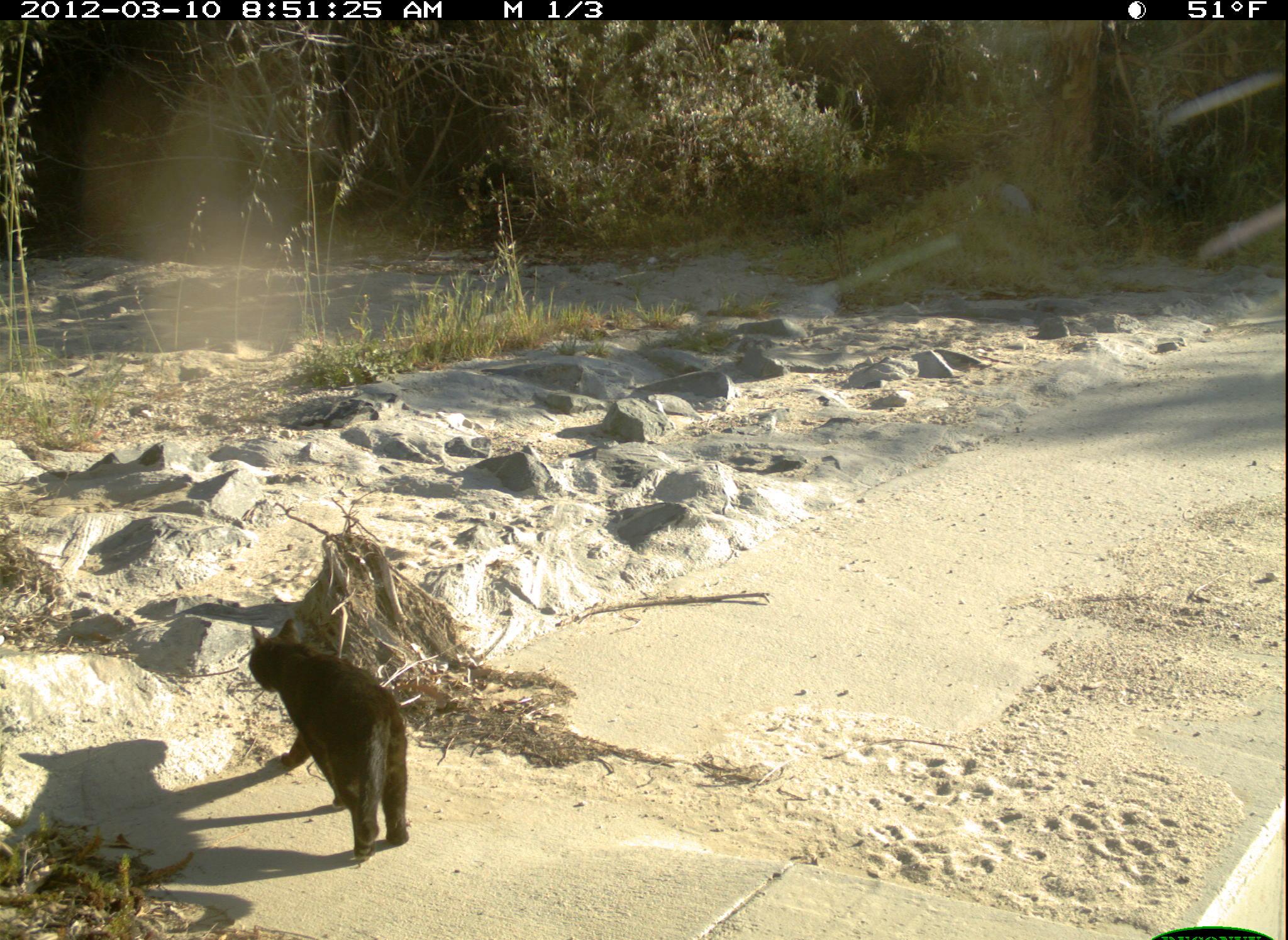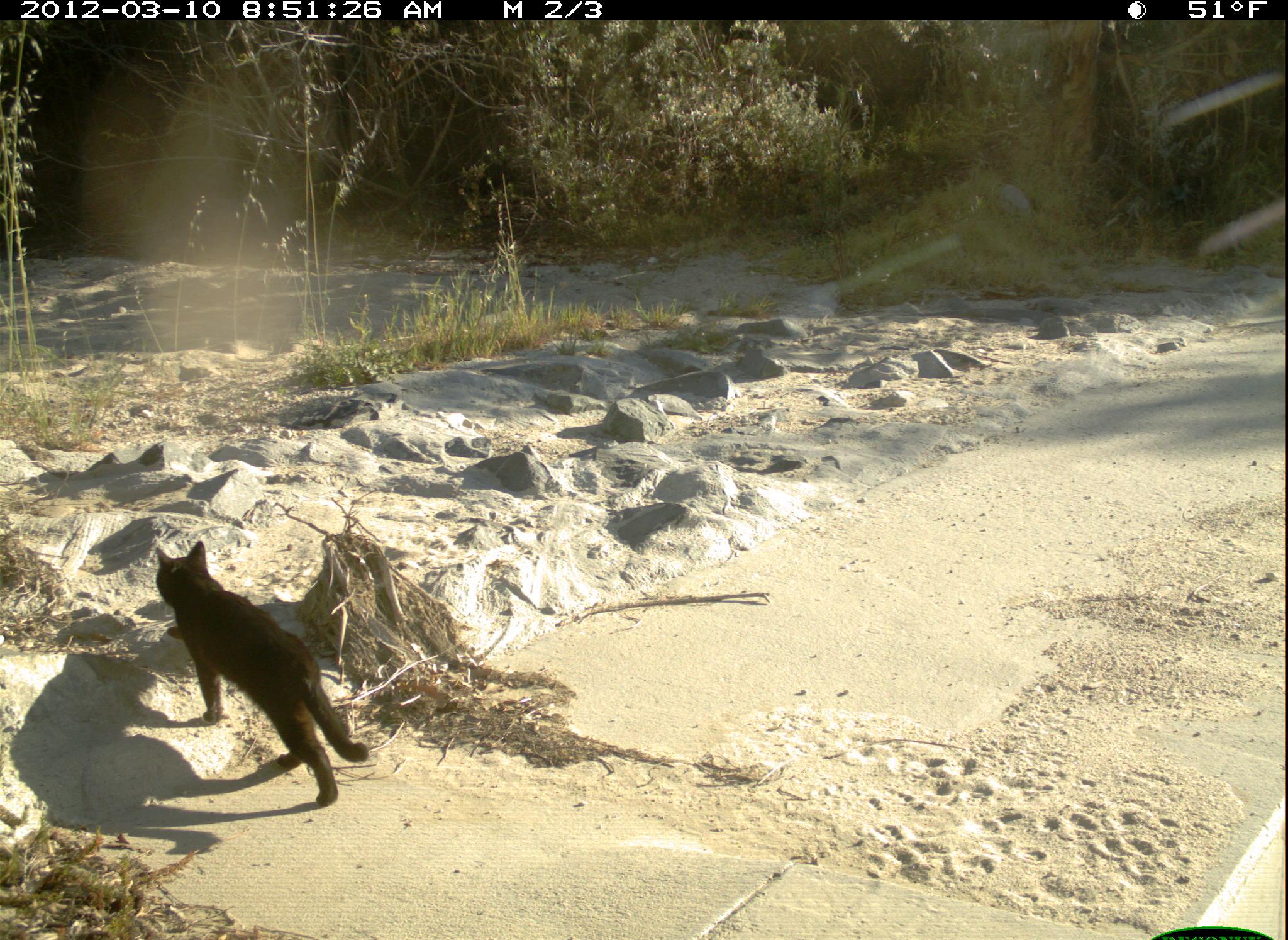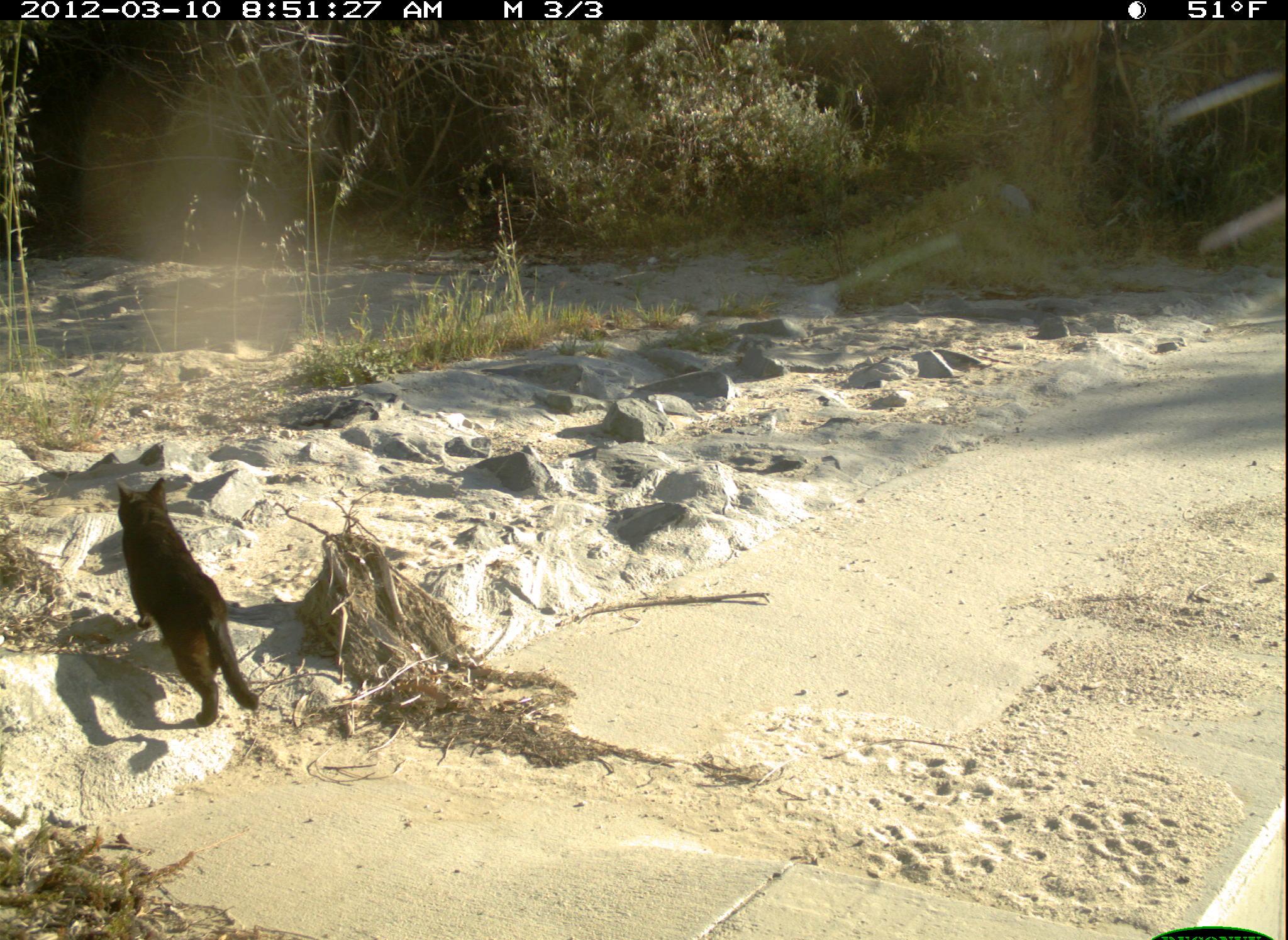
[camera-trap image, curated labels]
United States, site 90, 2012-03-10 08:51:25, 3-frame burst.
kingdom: Animalia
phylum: Chordata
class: Mammalia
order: Carnivora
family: Felidae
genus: Felis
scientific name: Felis catus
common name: cat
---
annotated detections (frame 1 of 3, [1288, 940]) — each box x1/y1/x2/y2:
cat: 237/593/448/870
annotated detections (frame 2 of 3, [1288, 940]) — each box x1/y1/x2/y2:
cat: 127/525/393/817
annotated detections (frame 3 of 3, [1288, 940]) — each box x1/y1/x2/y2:
cat: 103/459/267/747